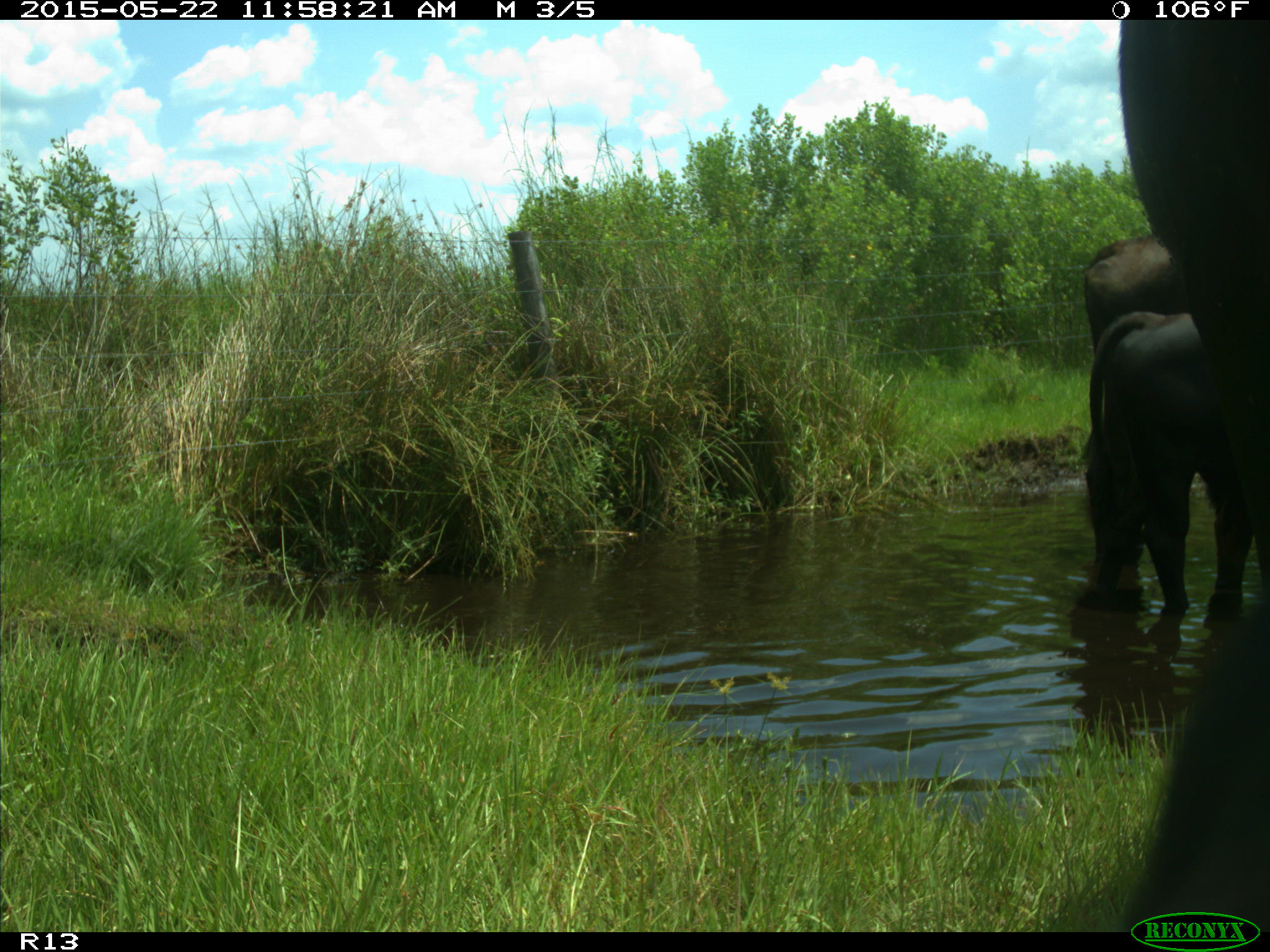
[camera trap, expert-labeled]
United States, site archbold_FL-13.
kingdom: Animalia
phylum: Chordata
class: Mammalia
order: Artiodactyla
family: Bovidae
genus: Bos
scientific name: Bos taurus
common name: domestic cow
Bos taurus (domestic cow).